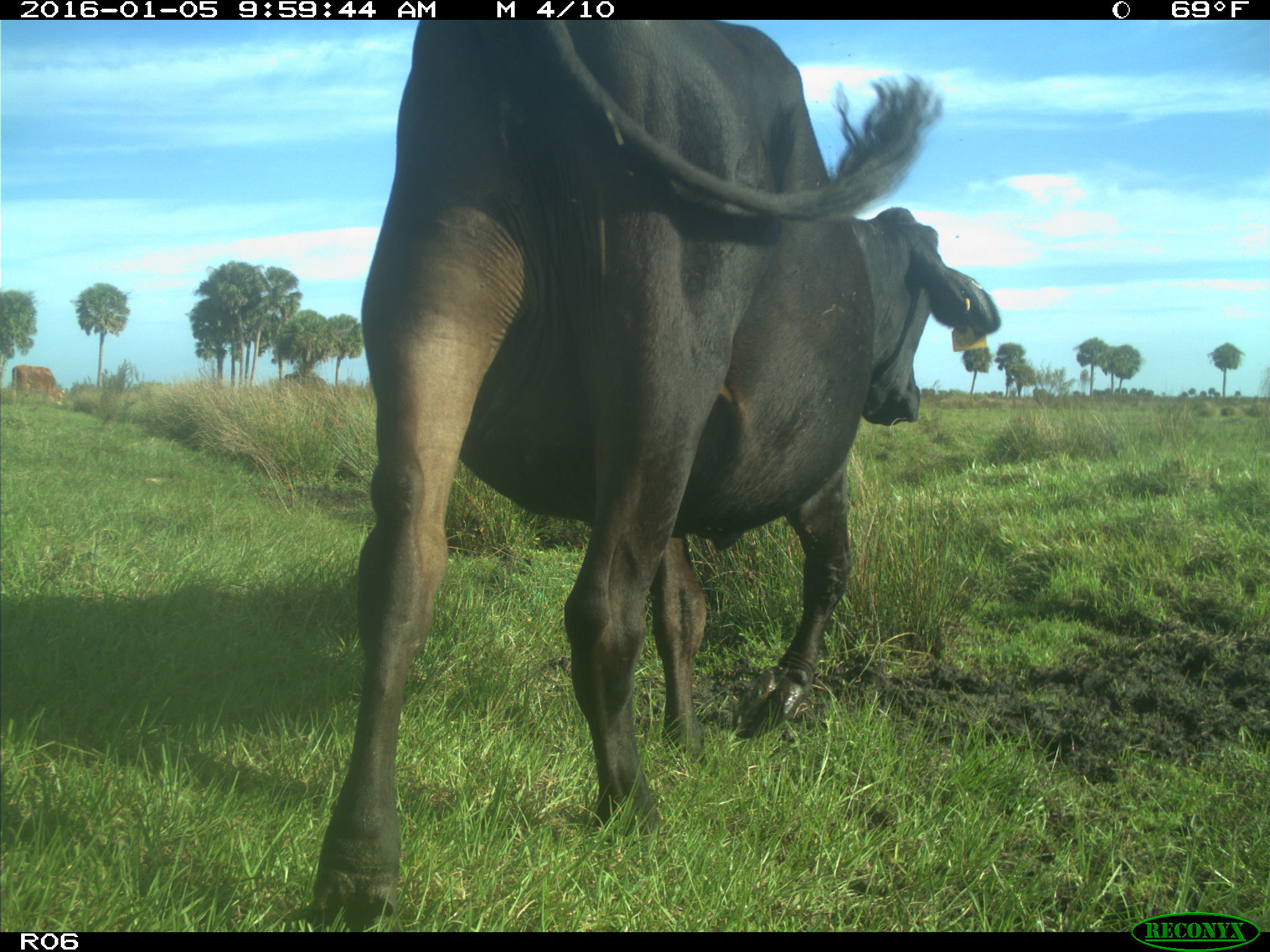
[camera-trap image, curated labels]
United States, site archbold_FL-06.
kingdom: Animalia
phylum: Chordata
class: Mammalia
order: Artiodactyla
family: Bovidae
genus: Bos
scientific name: Bos taurus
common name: domestic cow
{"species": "Bos taurus (domestic cow)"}